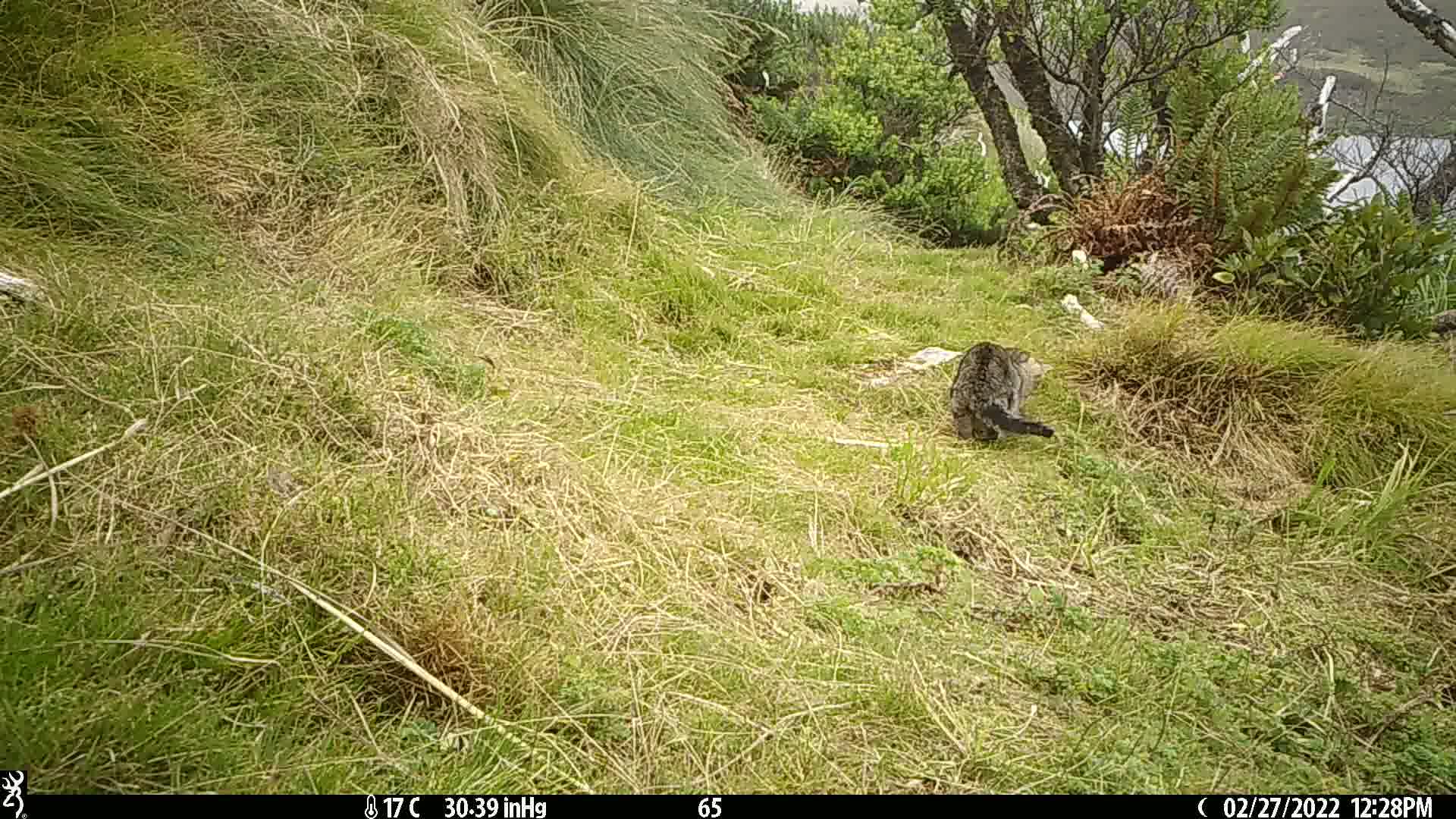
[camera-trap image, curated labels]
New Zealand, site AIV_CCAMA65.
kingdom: Animalia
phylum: Chordata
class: Mammalia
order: Carnivora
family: Felidae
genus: Felis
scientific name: Felis catus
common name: domestic cat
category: cat